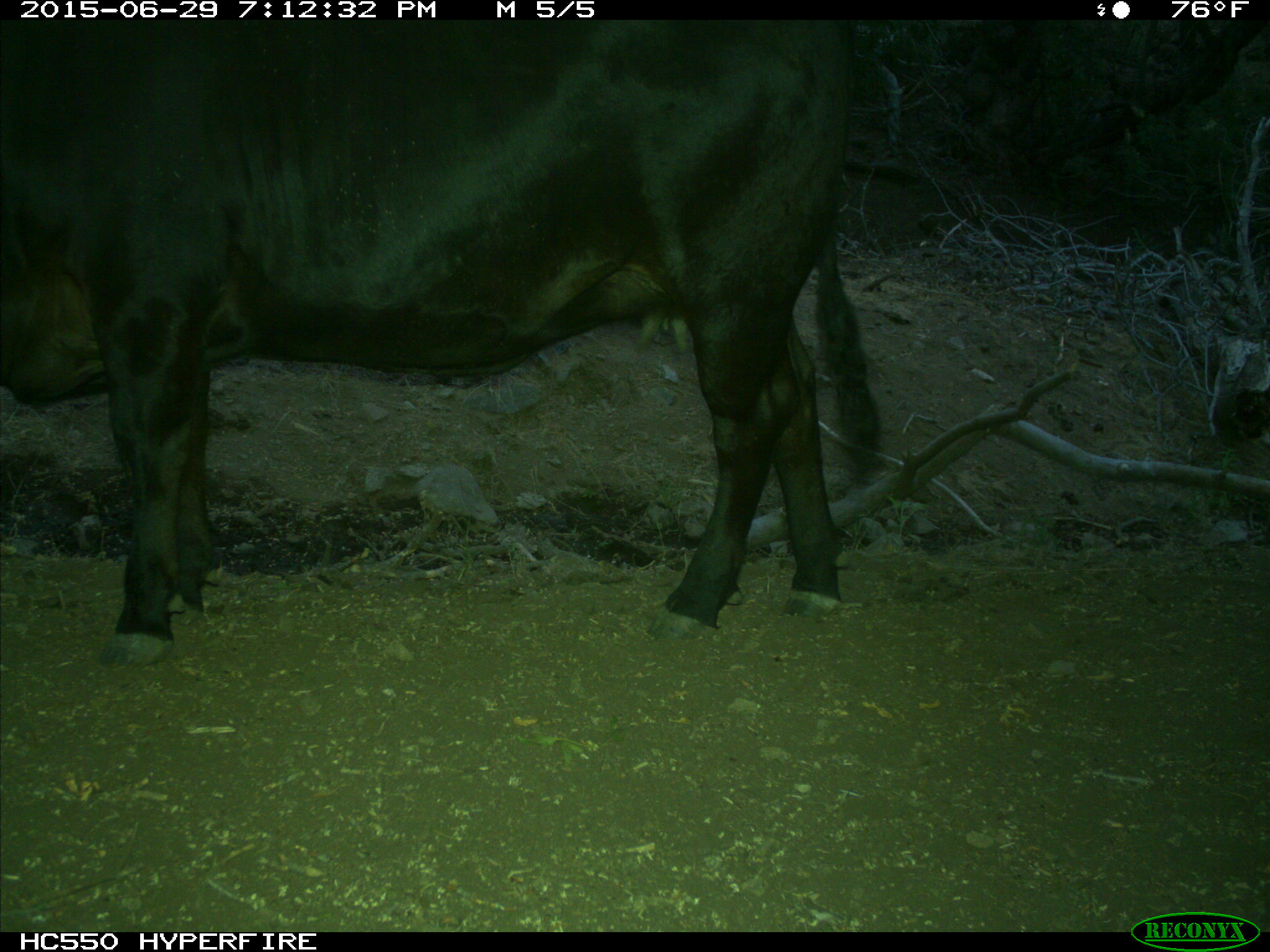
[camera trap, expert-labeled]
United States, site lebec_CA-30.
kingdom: Animalia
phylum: Chordata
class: Mammalia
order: Artiodactyla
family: Bovidae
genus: Bos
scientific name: Bos taurus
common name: domestic cow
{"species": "Bos taurus (domestic cow)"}